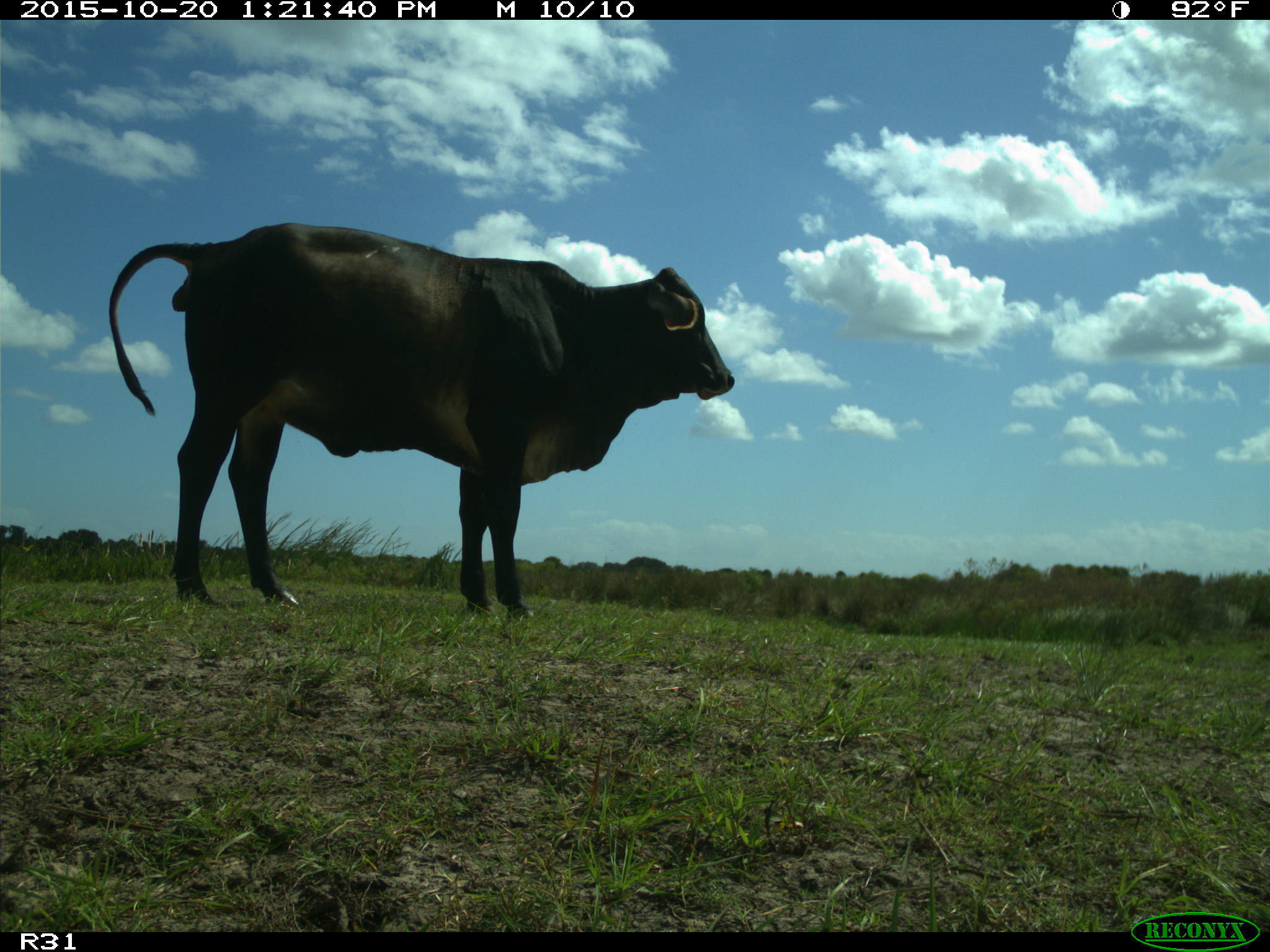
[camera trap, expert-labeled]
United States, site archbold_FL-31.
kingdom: Animalia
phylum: Chordata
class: Mammalia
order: Artiodactyla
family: Bovidae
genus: Bos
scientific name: Bos taurus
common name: domestic cow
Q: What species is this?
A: Bos taurus (domestic cow).